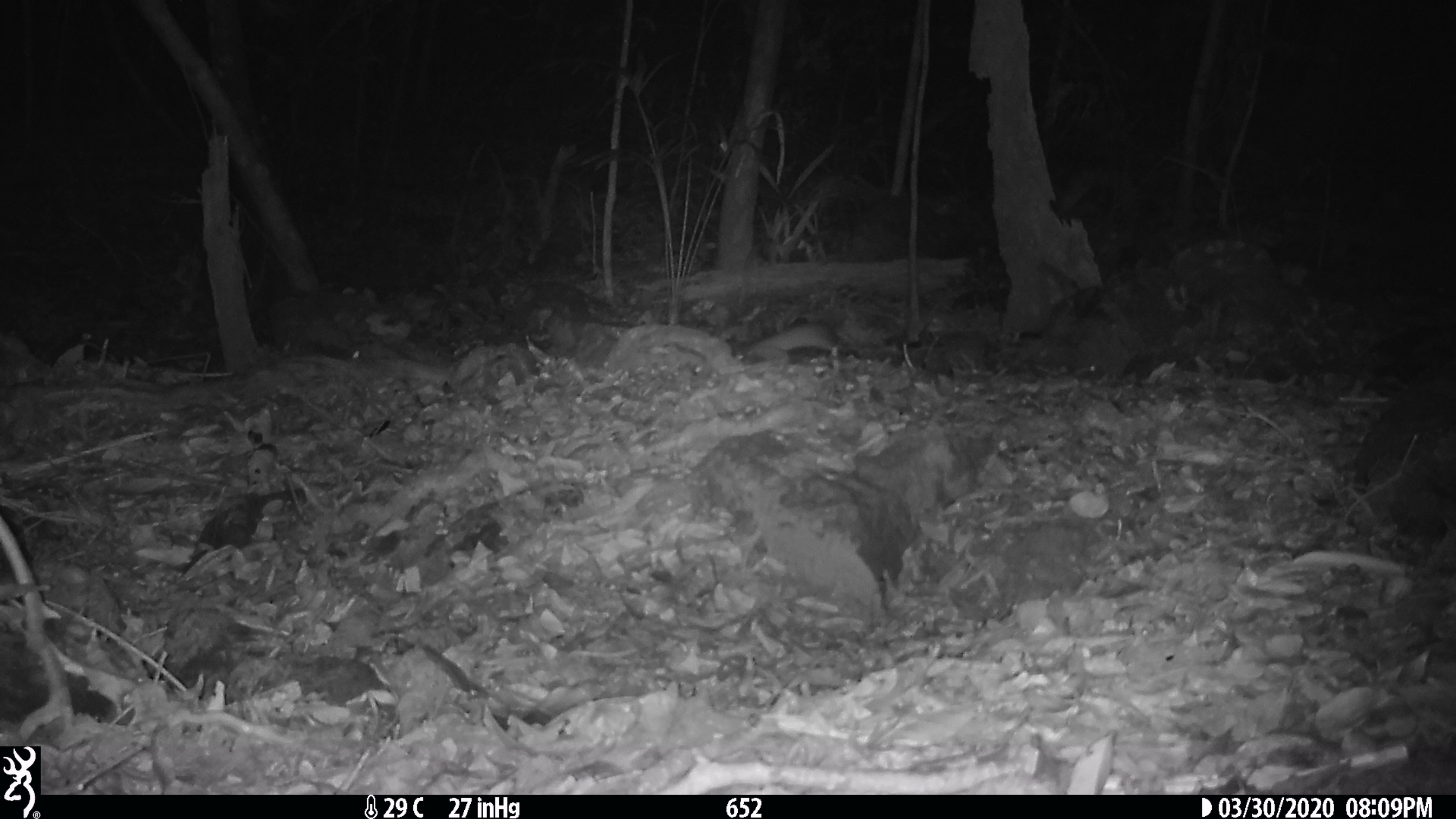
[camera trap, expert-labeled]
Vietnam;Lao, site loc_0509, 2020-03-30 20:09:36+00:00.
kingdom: Animalia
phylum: Chordata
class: Mammalia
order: Rodentia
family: Muridae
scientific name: Muridae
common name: old-world mice and rats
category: unidentified murid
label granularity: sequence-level